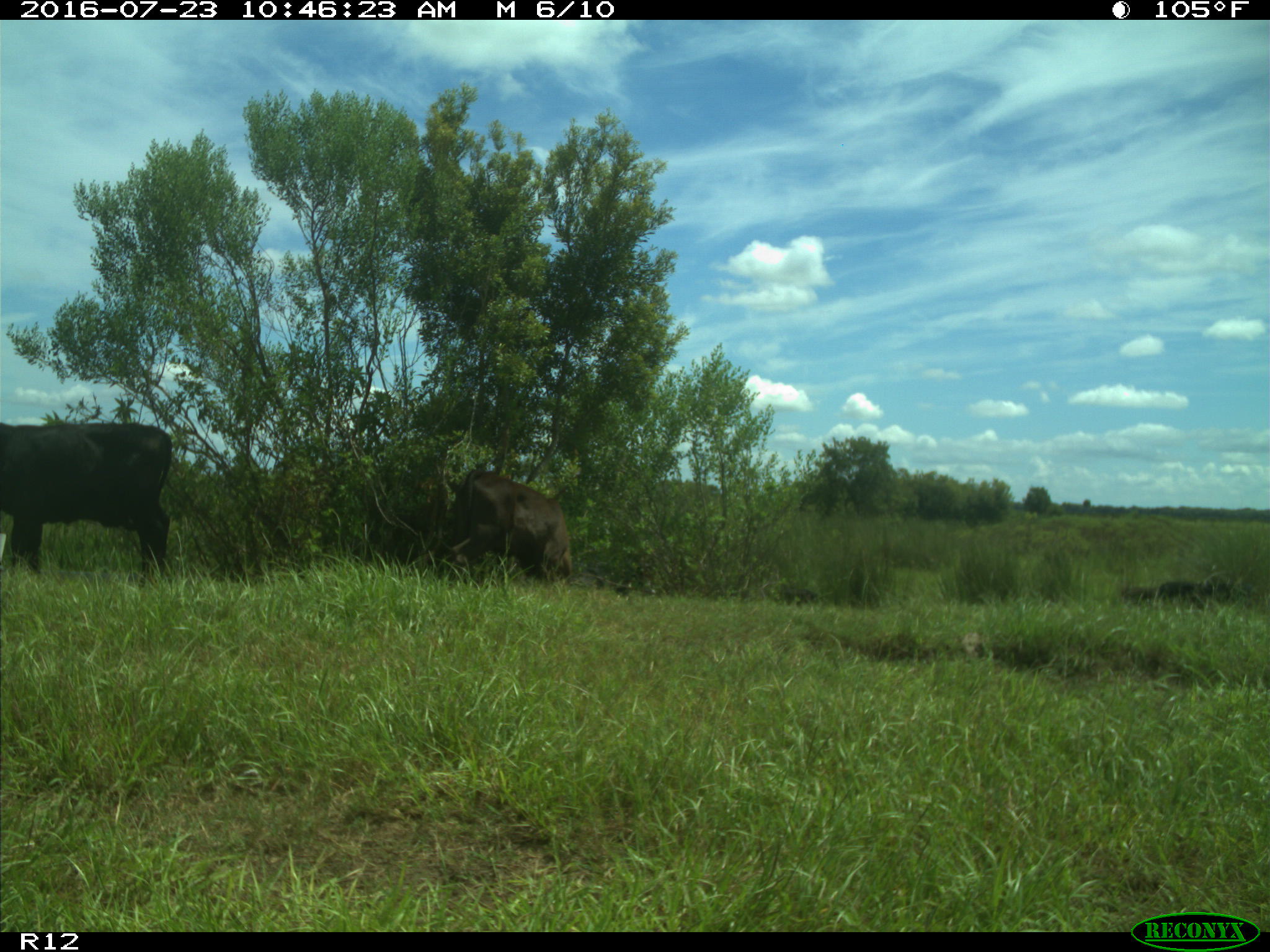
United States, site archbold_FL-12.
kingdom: Animalia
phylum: Chordata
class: Mammalia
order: Artiodactyla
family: Bovidae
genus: Bos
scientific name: Bos taurus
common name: domestic cow